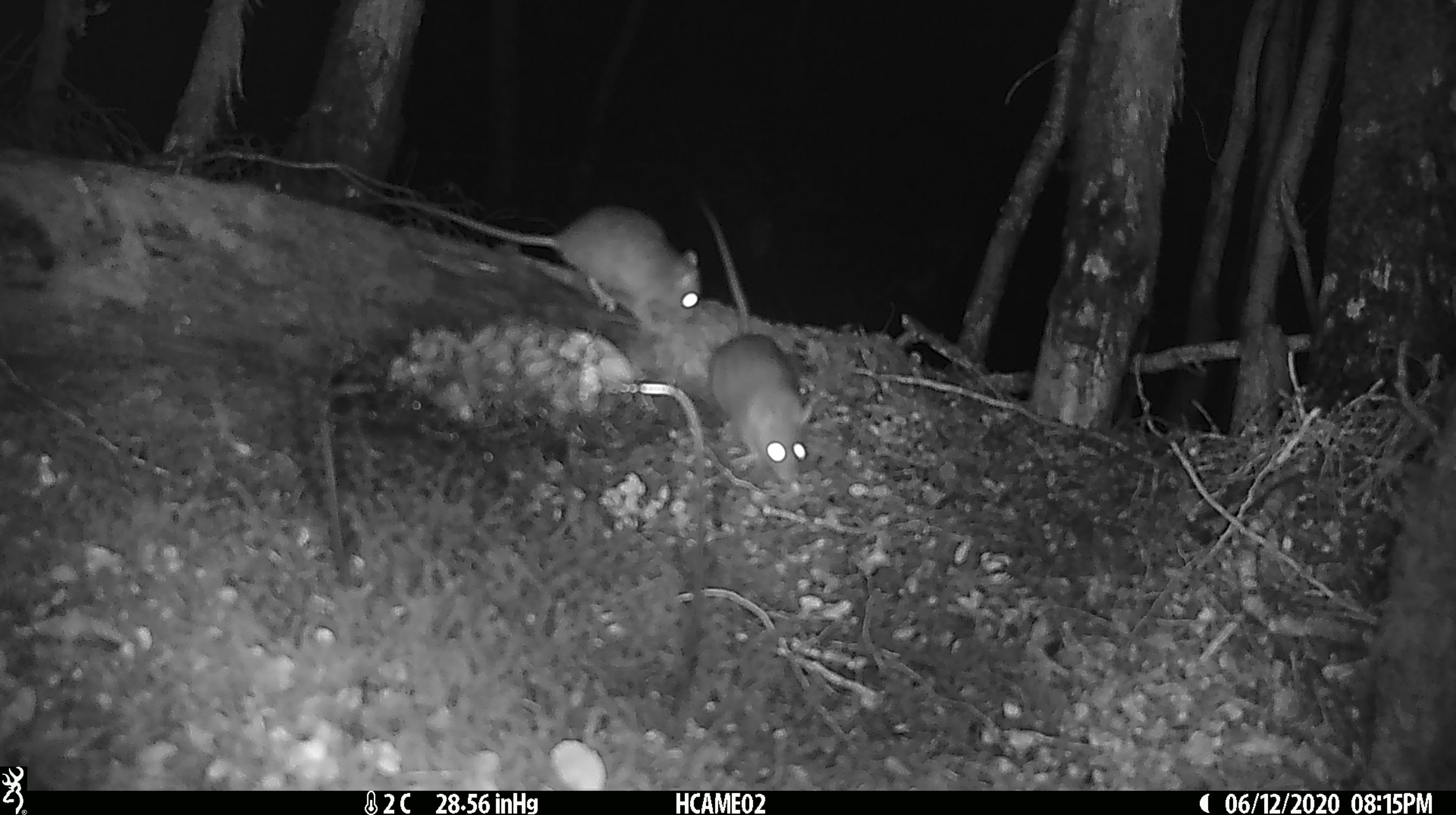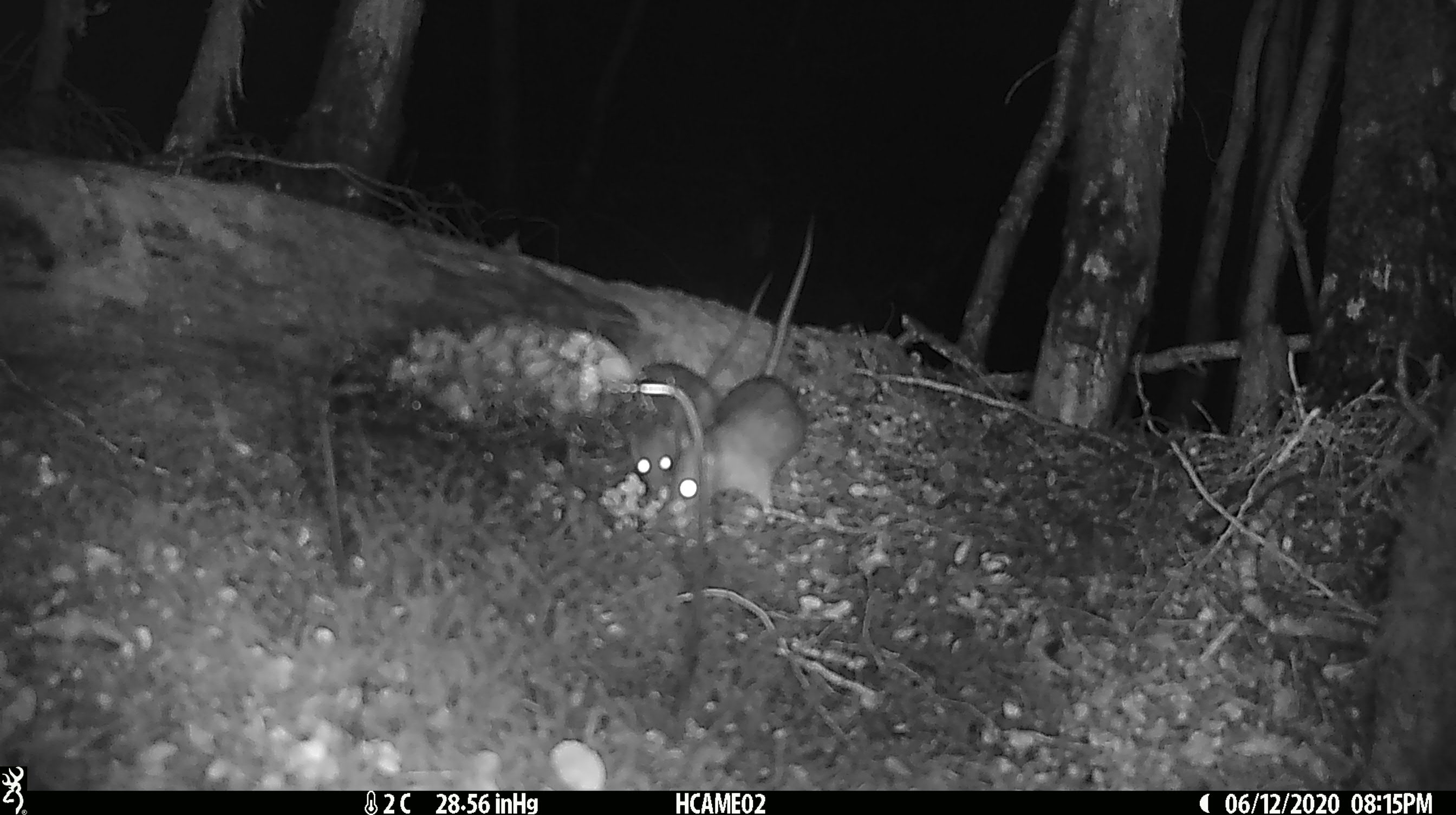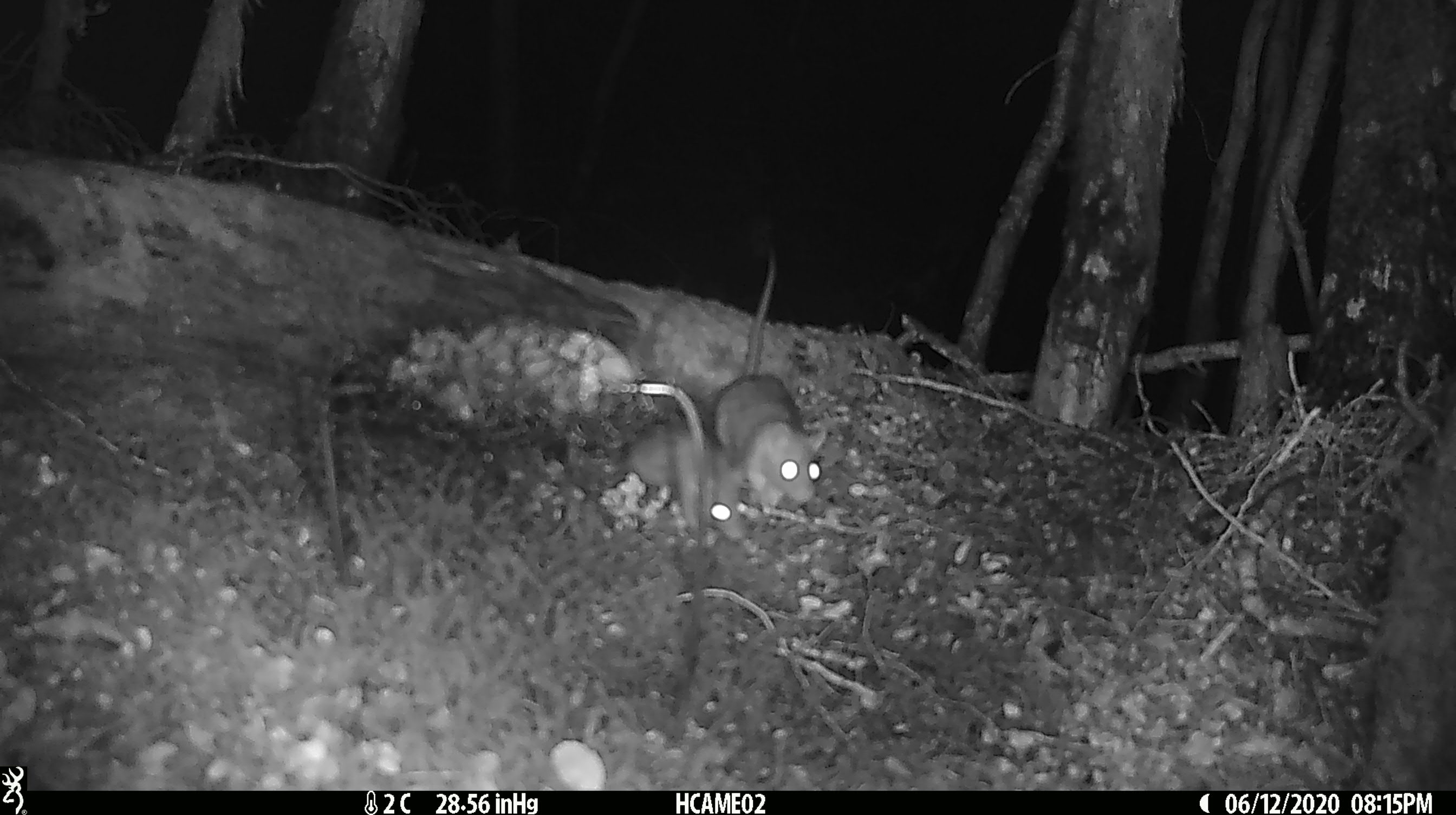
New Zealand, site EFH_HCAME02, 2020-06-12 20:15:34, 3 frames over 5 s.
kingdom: Animalia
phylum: Chordata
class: Mammalia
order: Rodentia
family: Muridae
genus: Rattus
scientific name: Rattus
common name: rat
Rat (Rattus).